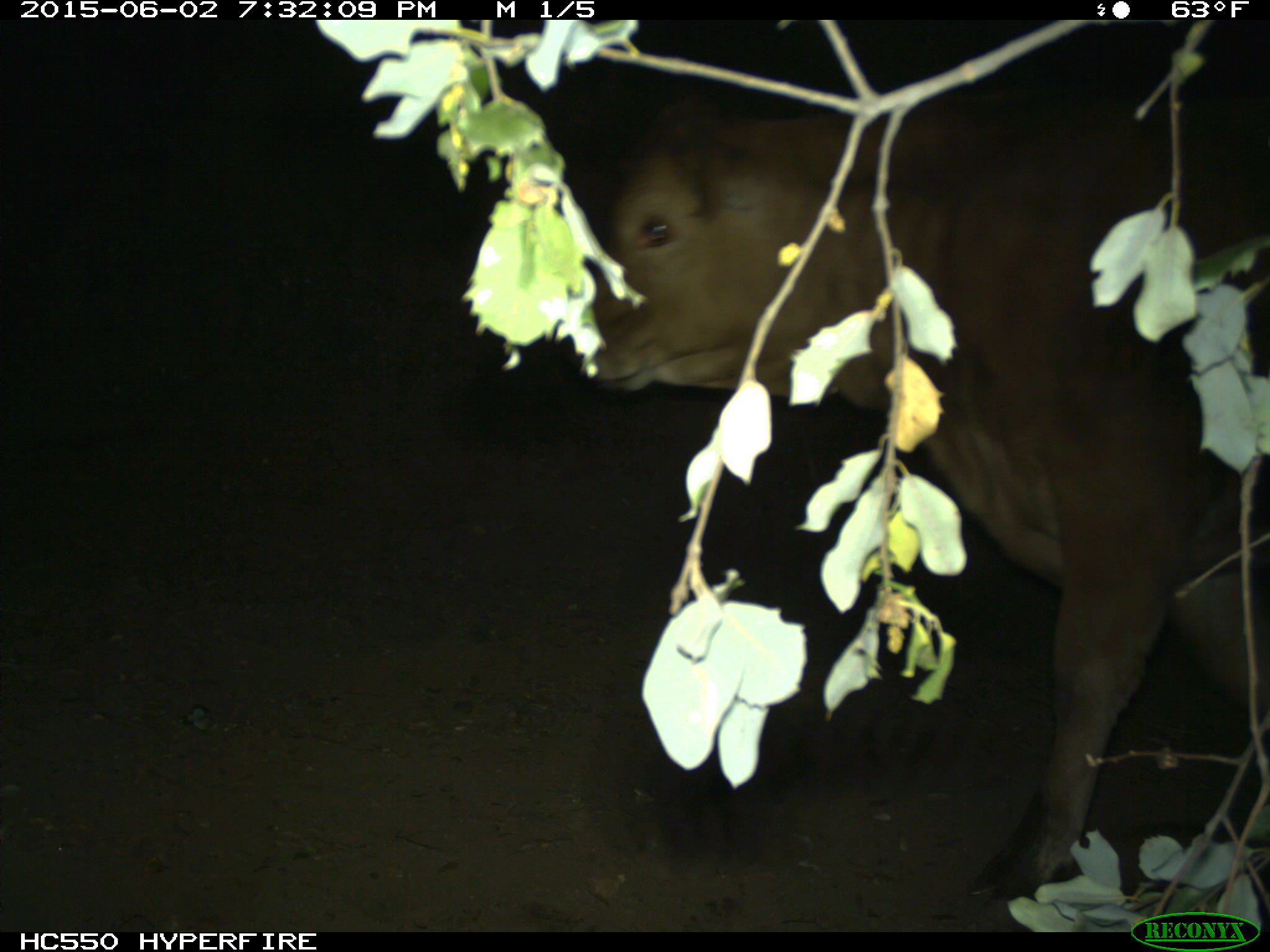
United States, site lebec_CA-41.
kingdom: Animalia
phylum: Chordata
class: Mammalia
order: Artiodactyla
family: Bovidae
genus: Bos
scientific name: Bos taurus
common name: domestic cow